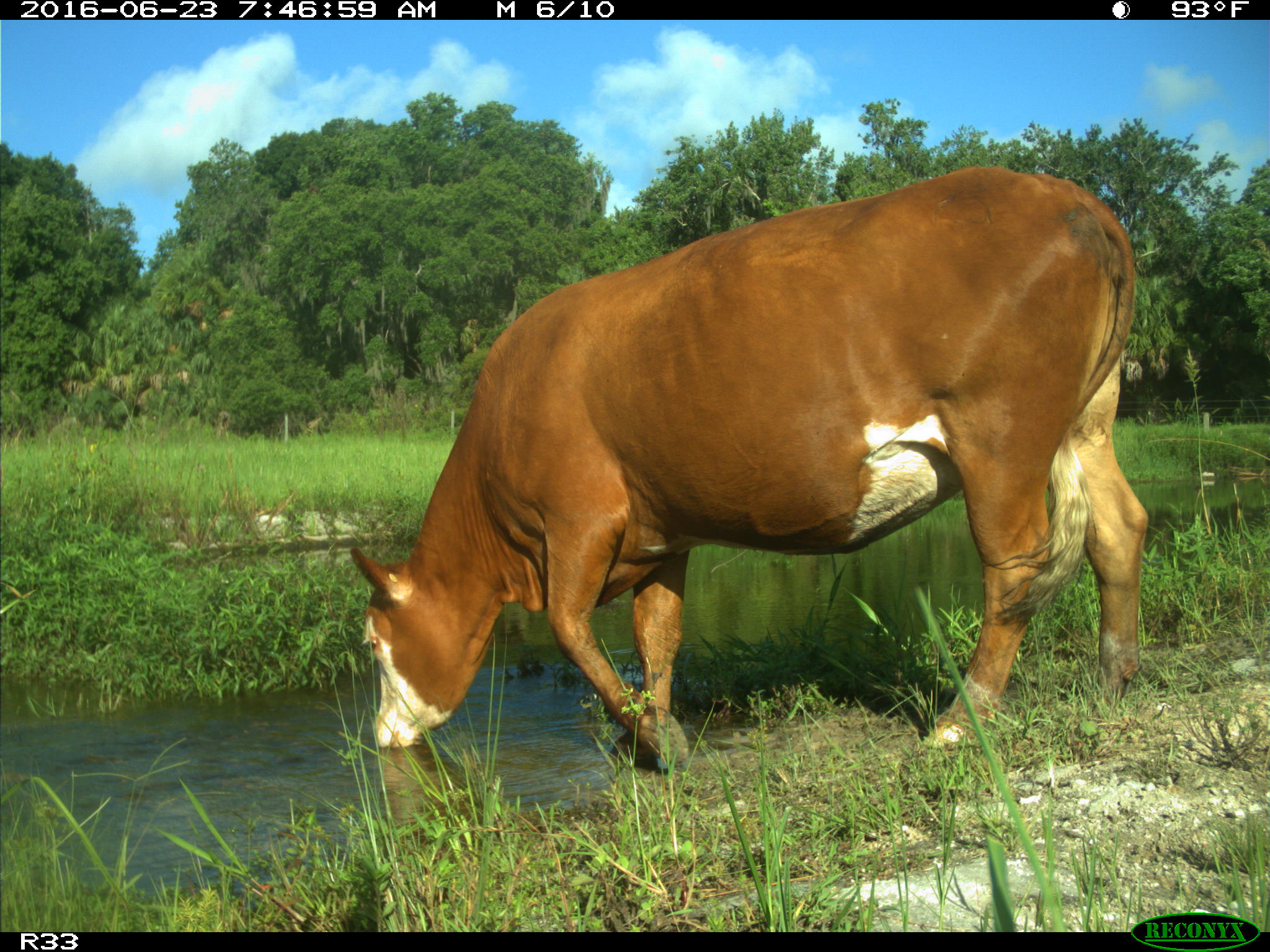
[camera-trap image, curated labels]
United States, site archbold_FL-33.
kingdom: Animalia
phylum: Chordata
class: Mammalia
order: Artiodactyla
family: Bovidae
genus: Bos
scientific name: Bos taurus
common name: domestic cow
Bos taurus (domestic cow).